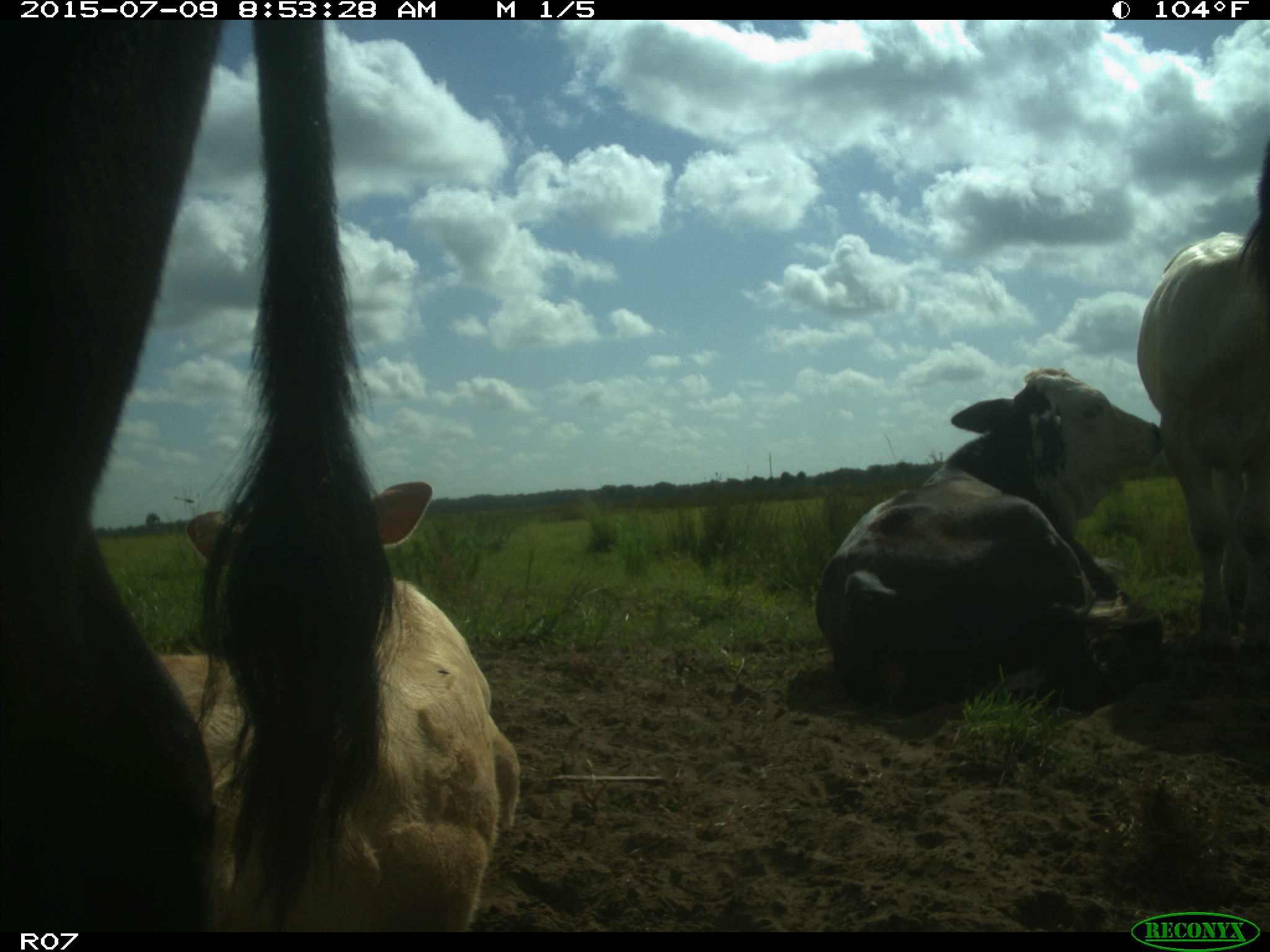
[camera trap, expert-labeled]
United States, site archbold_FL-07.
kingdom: Animalia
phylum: Chordata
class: Mammalia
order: Artiodactyla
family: Bovidae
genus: Bos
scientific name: Bos taurus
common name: domestic cow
Bos taurus (domestic cow).